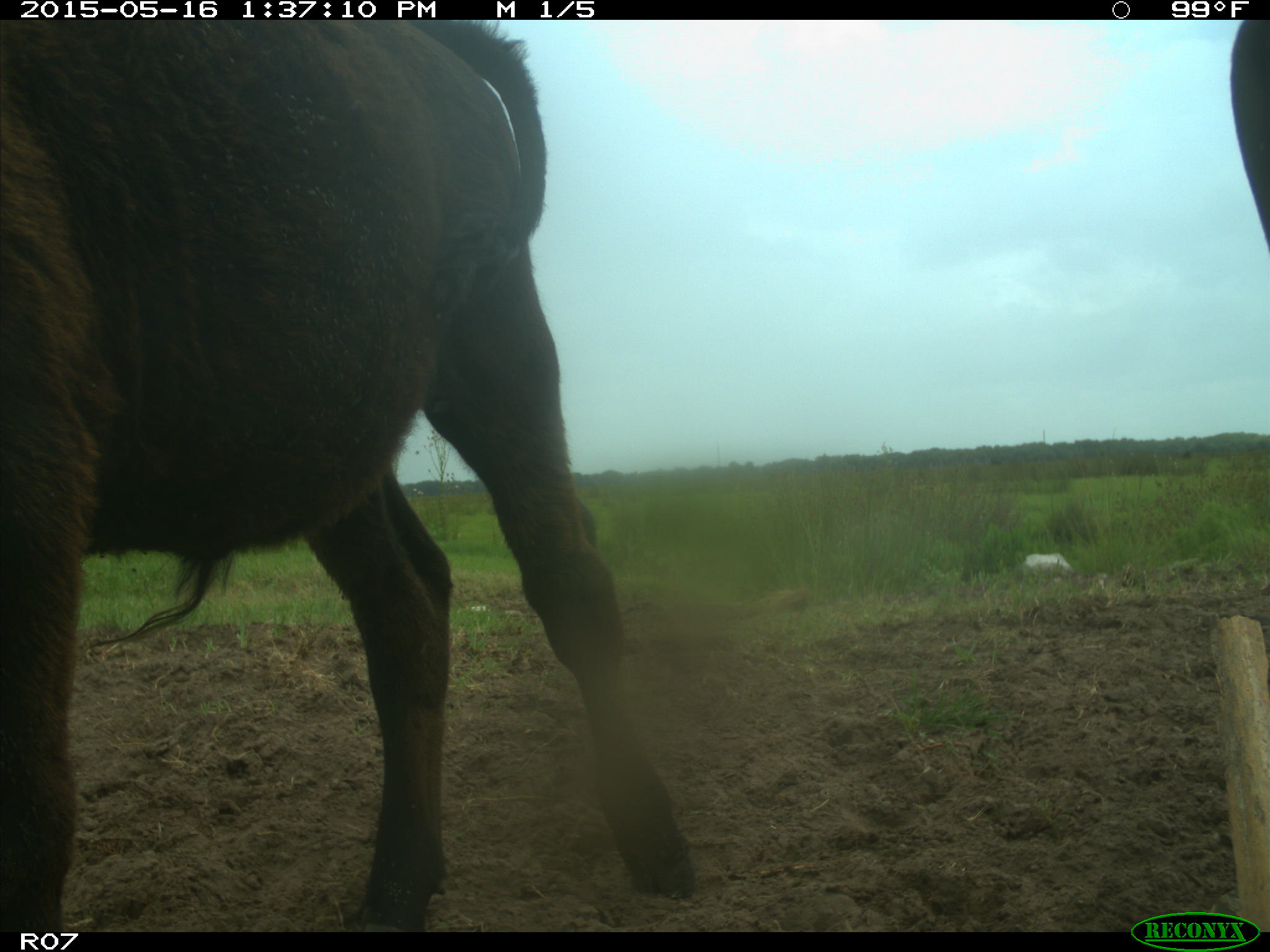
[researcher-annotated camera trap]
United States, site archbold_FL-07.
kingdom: Animalia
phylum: Chordata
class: Mammalia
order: Artiodactyla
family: Bovidae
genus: Bos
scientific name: Bos taurus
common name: domestic cow